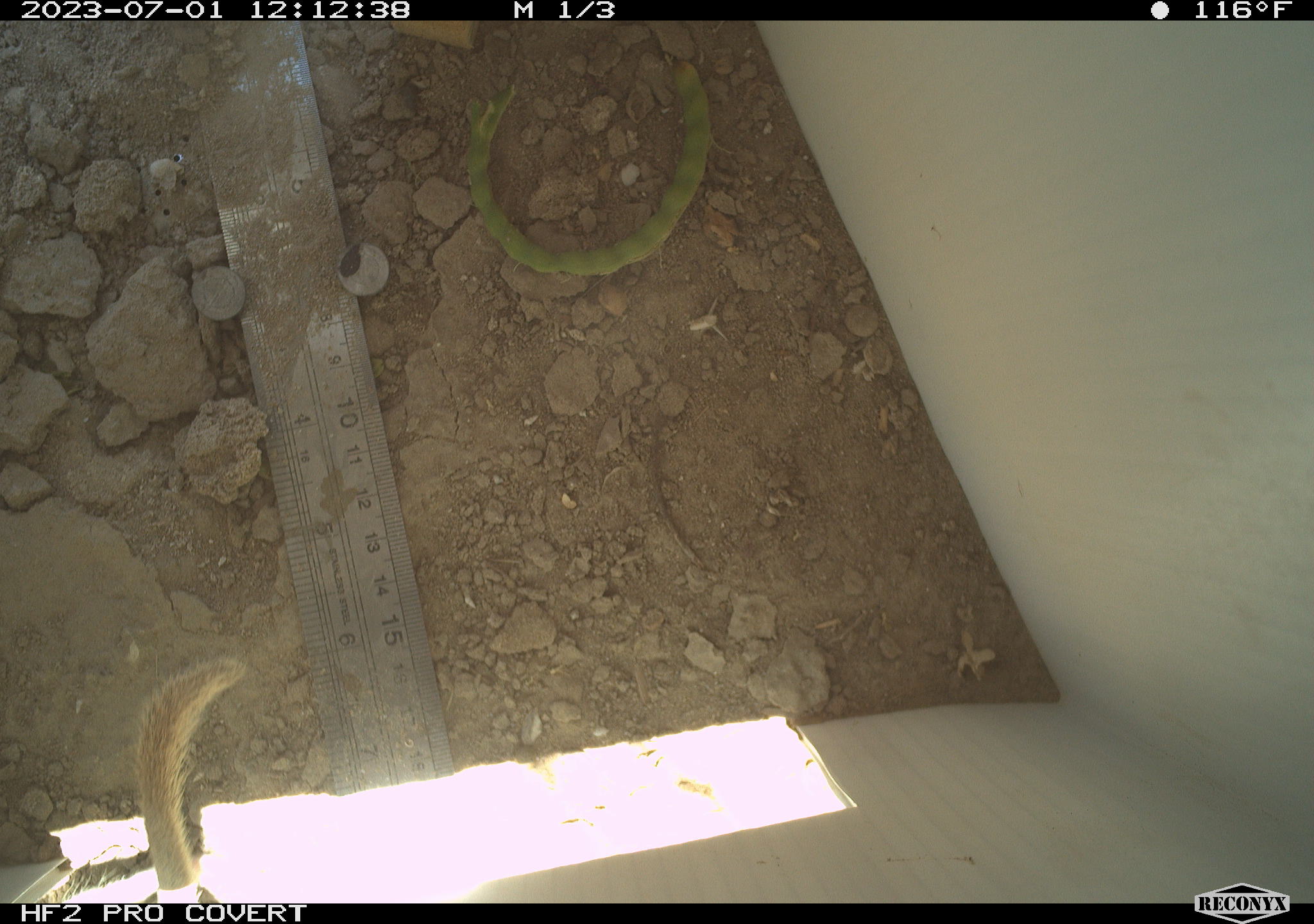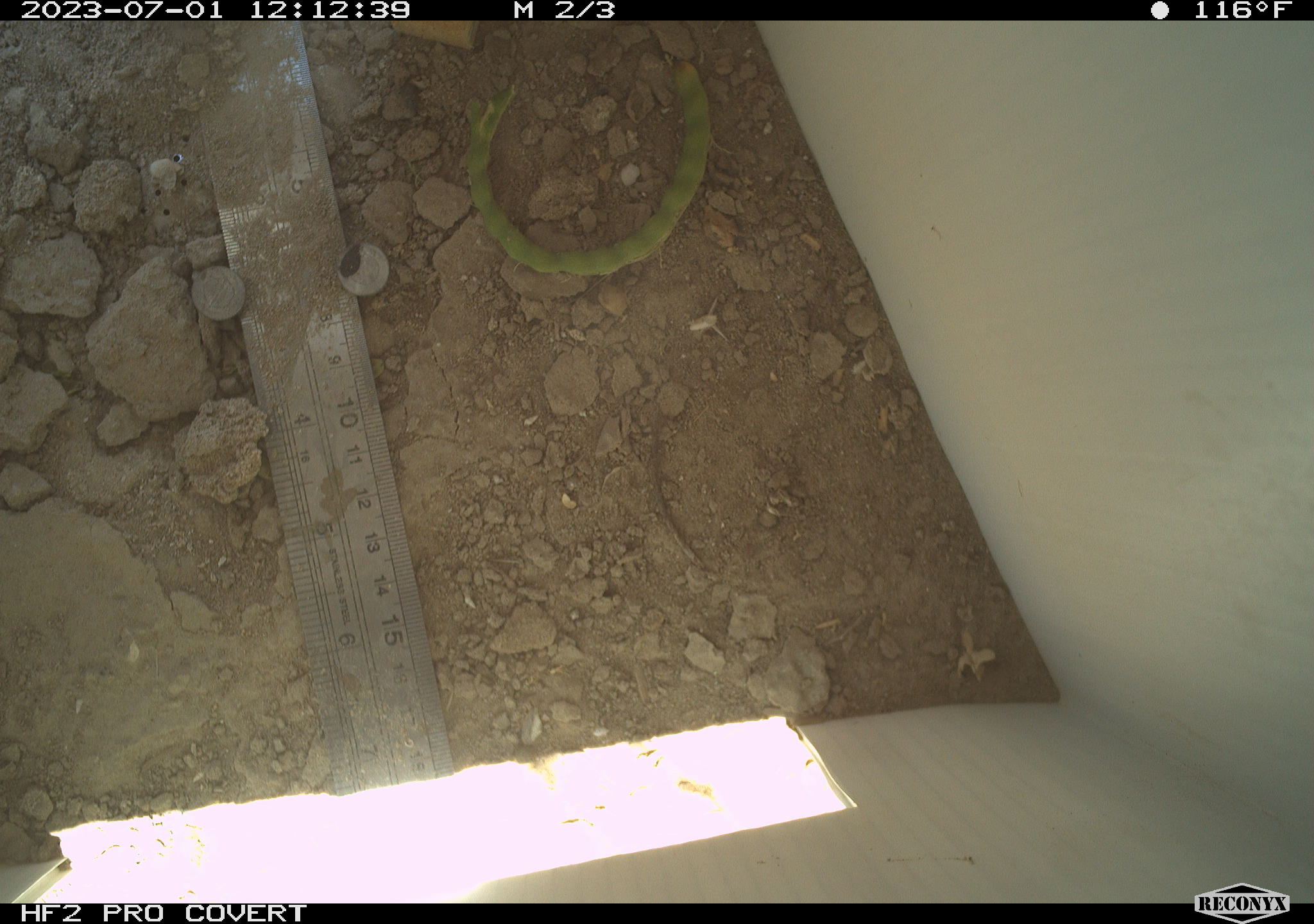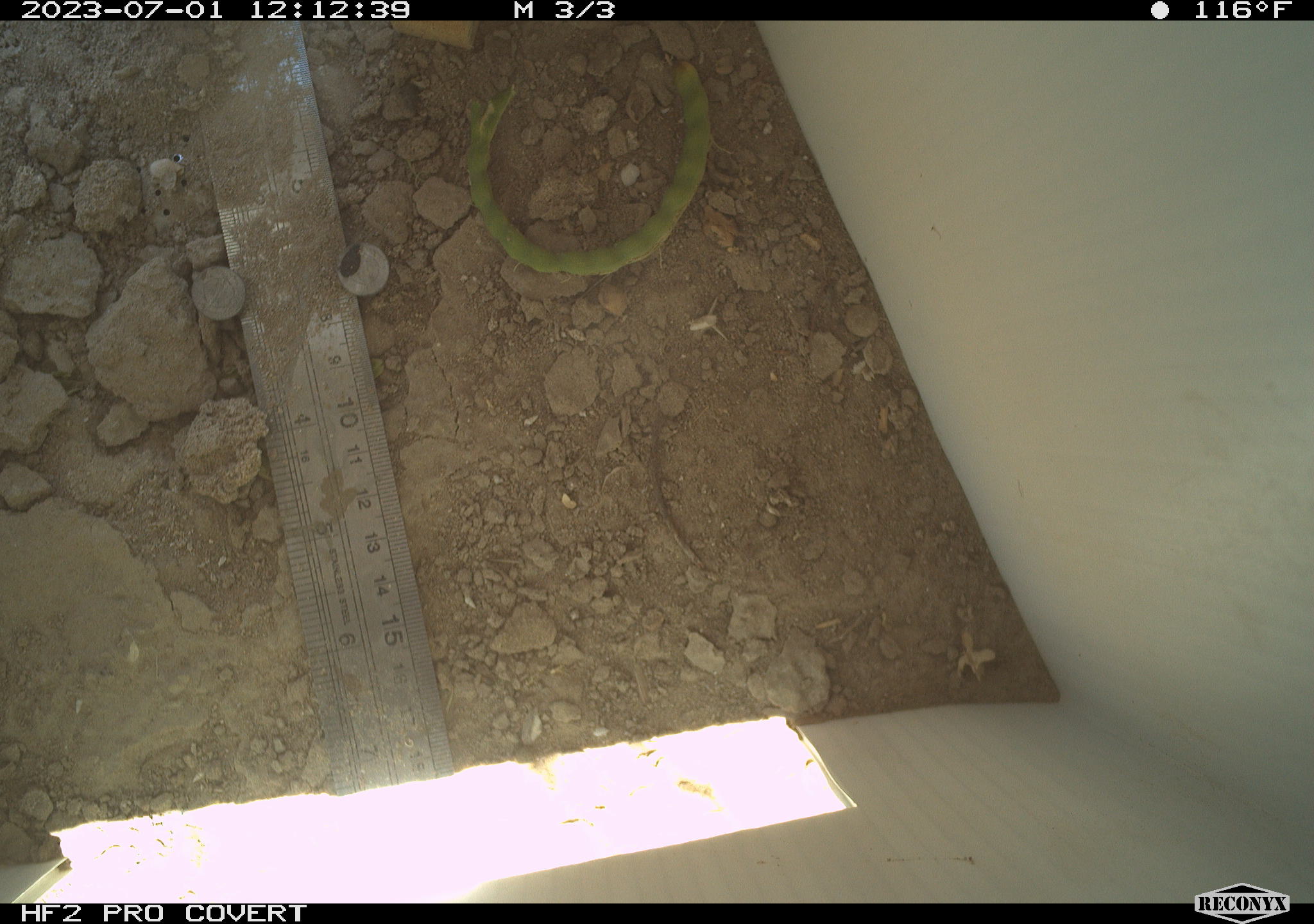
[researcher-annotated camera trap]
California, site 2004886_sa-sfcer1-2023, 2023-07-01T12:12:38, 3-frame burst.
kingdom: Animalia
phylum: Chordata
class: Mammalia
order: Rodentia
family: Sciuridae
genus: Xerospermophilus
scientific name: Xerospermophilus tereticaudus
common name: round-tailed ground squirrel